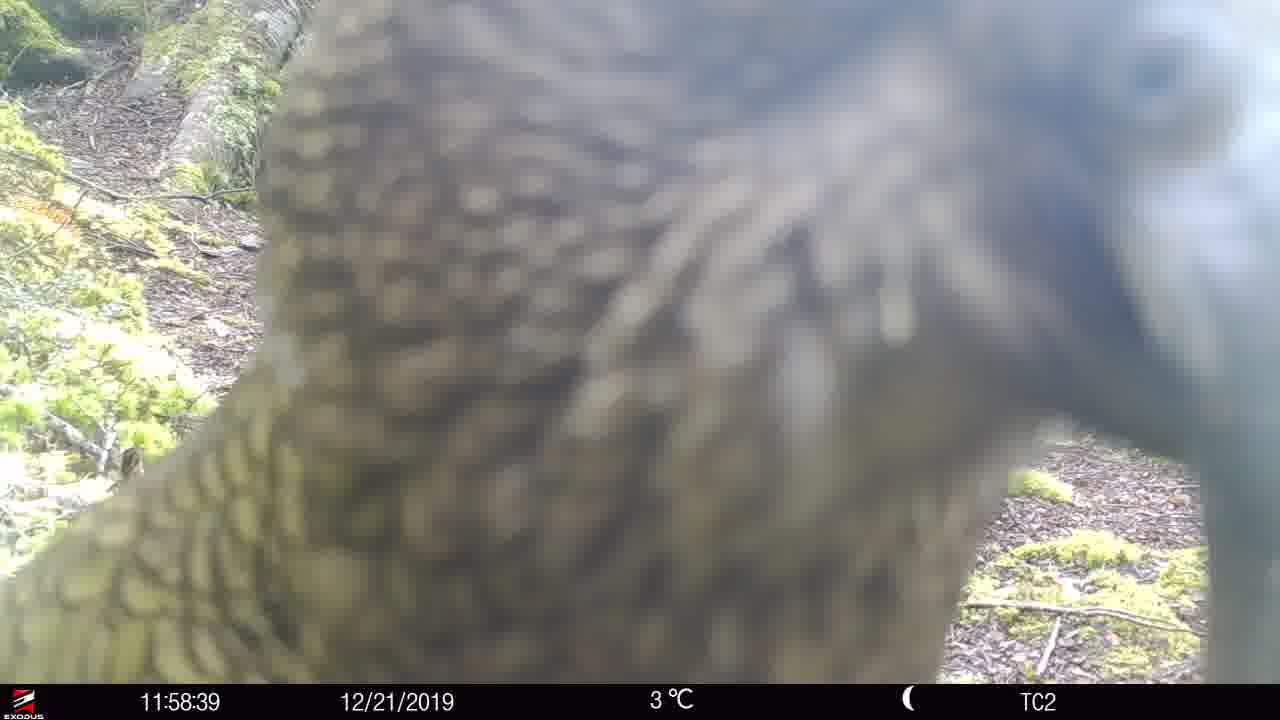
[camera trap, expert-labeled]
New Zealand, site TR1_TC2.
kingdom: Animalia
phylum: Chordata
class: Aves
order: Psittaciformes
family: Strigopidae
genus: Nestor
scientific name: Nestor notabilis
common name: kea